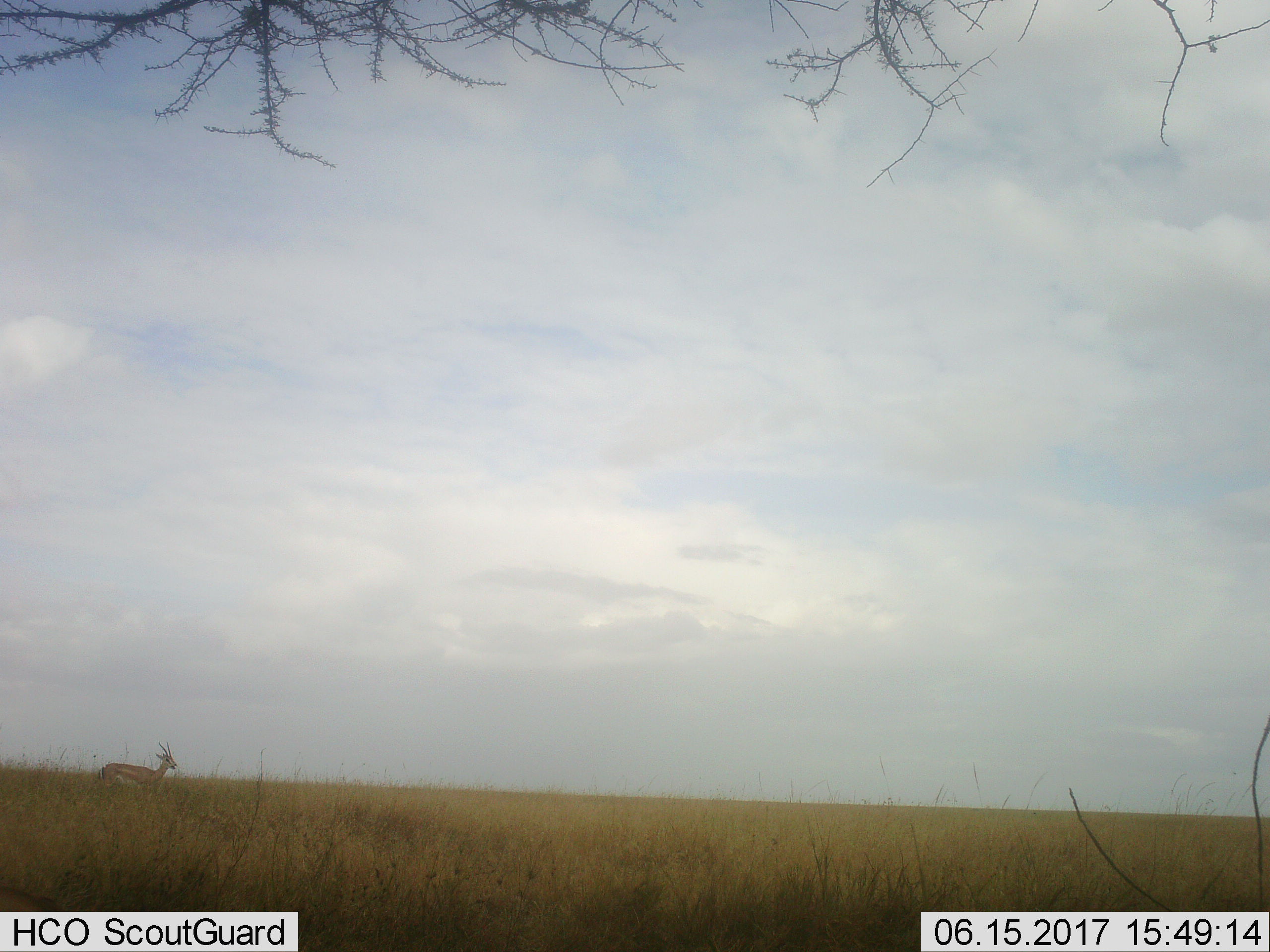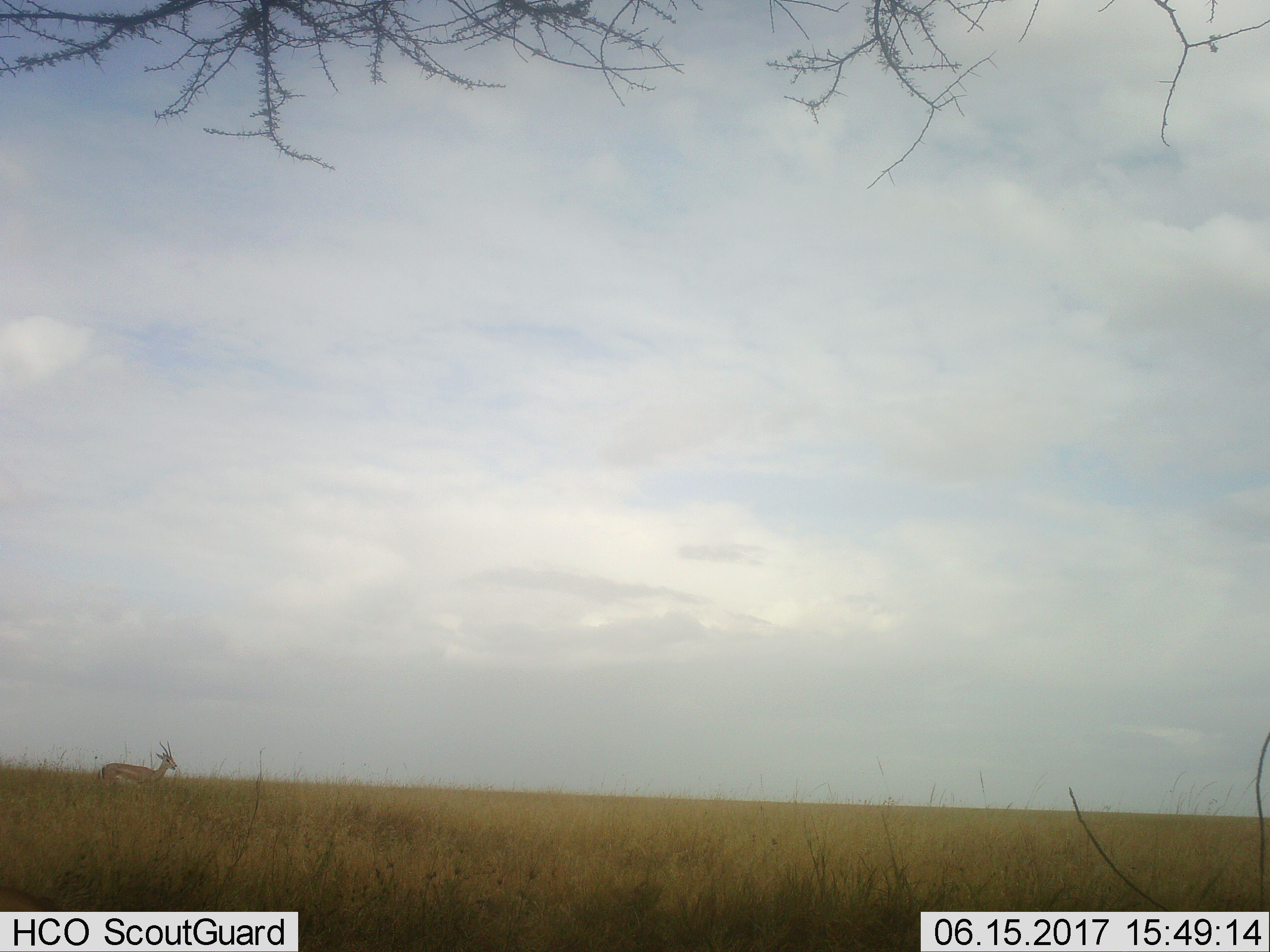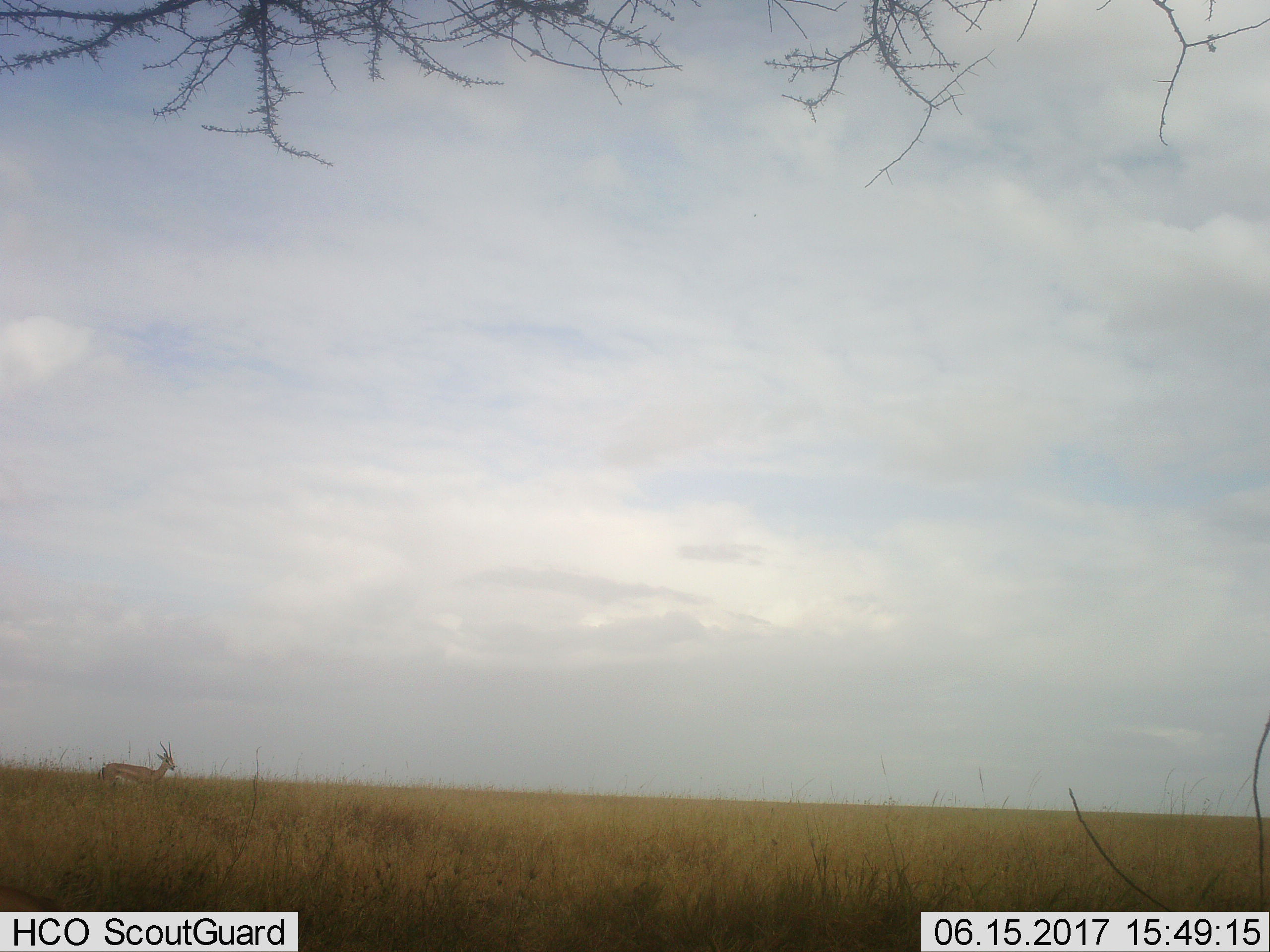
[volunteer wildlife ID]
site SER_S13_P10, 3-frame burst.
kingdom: Animalia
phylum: Chordata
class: Mammalia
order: Artiodactyla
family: Bovidae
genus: Nanger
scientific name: Nanger granti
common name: grant's gazelle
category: gazellegrants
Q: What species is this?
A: Gazellegrants (grant's gazelle) (Nanger granti).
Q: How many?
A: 1.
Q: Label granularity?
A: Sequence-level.